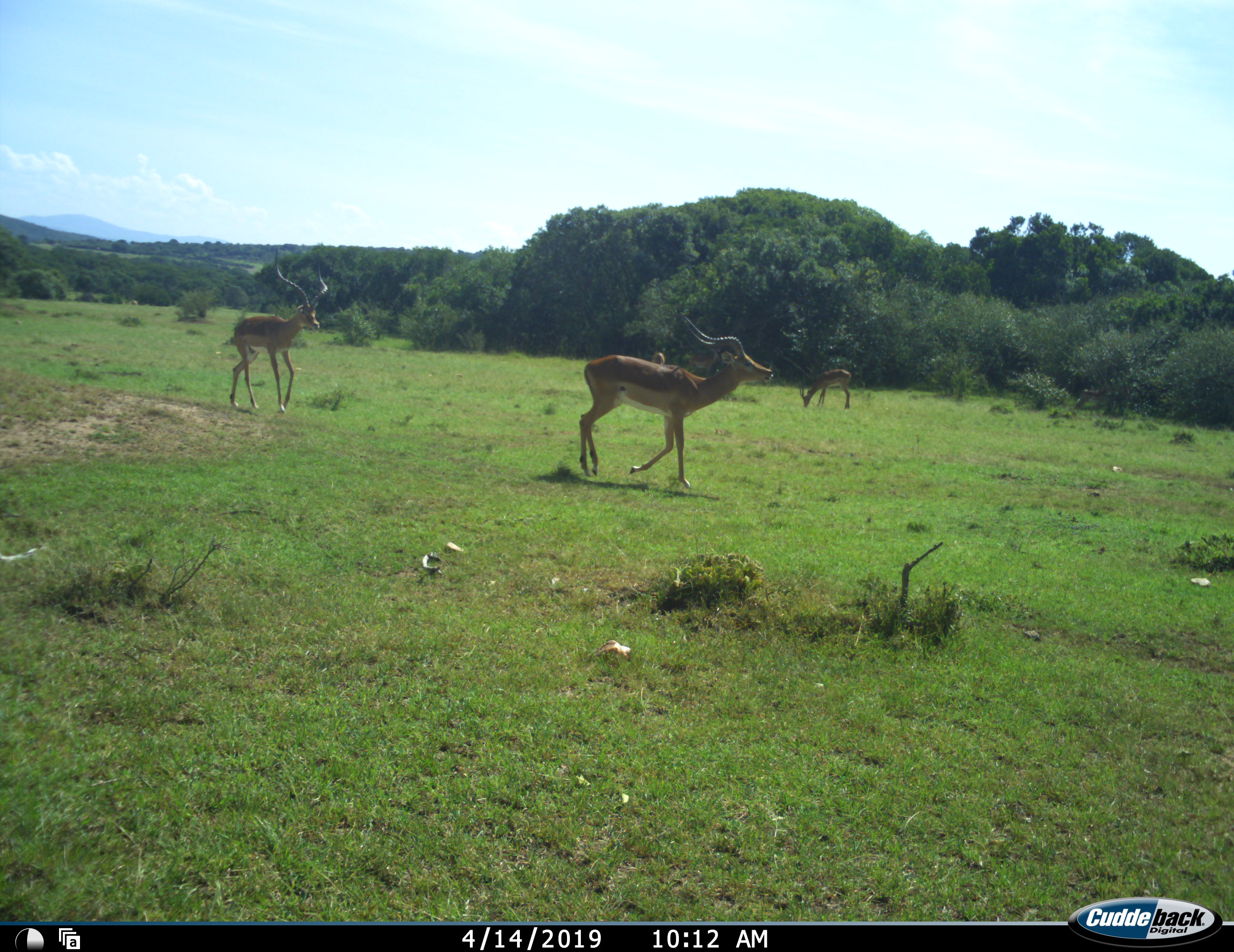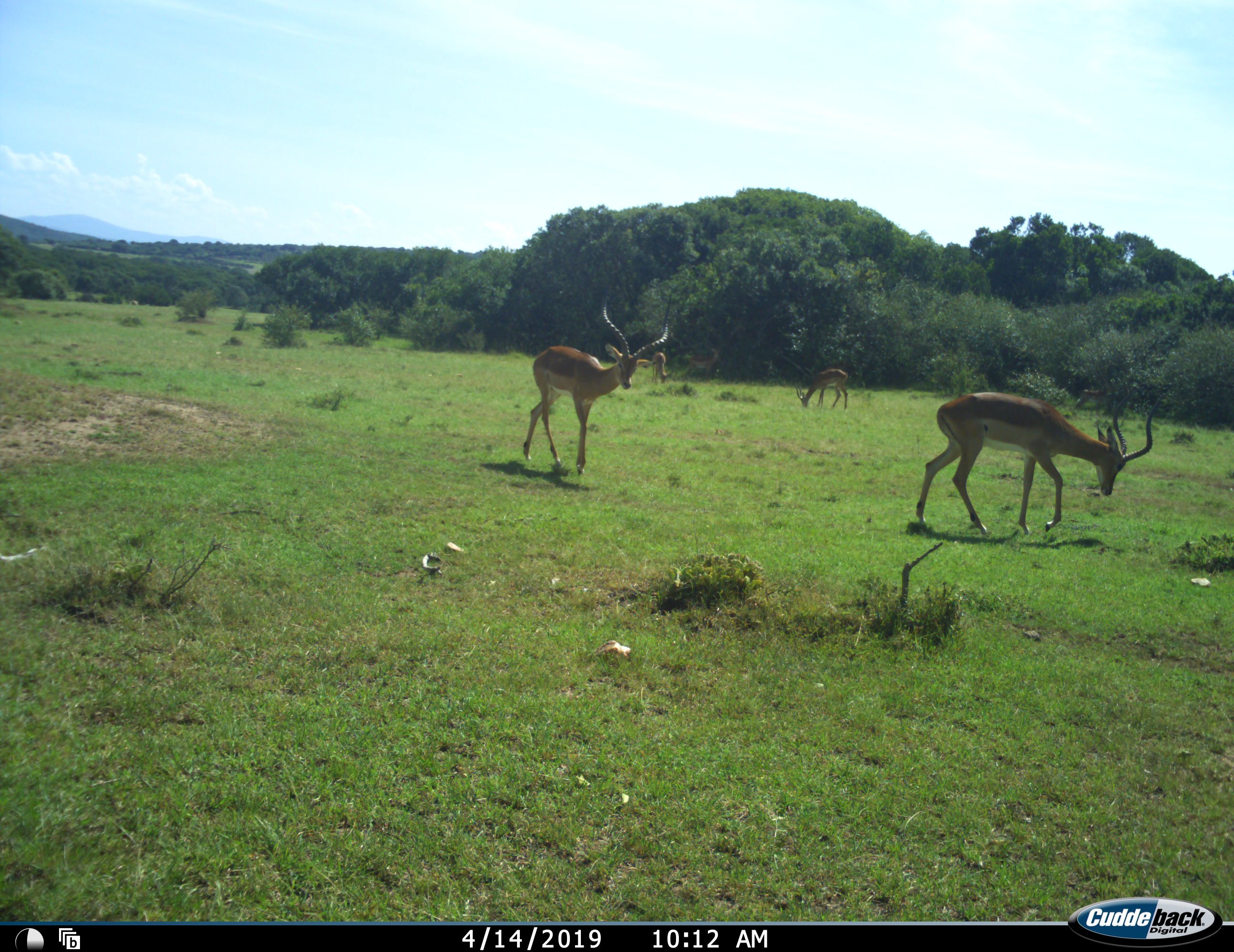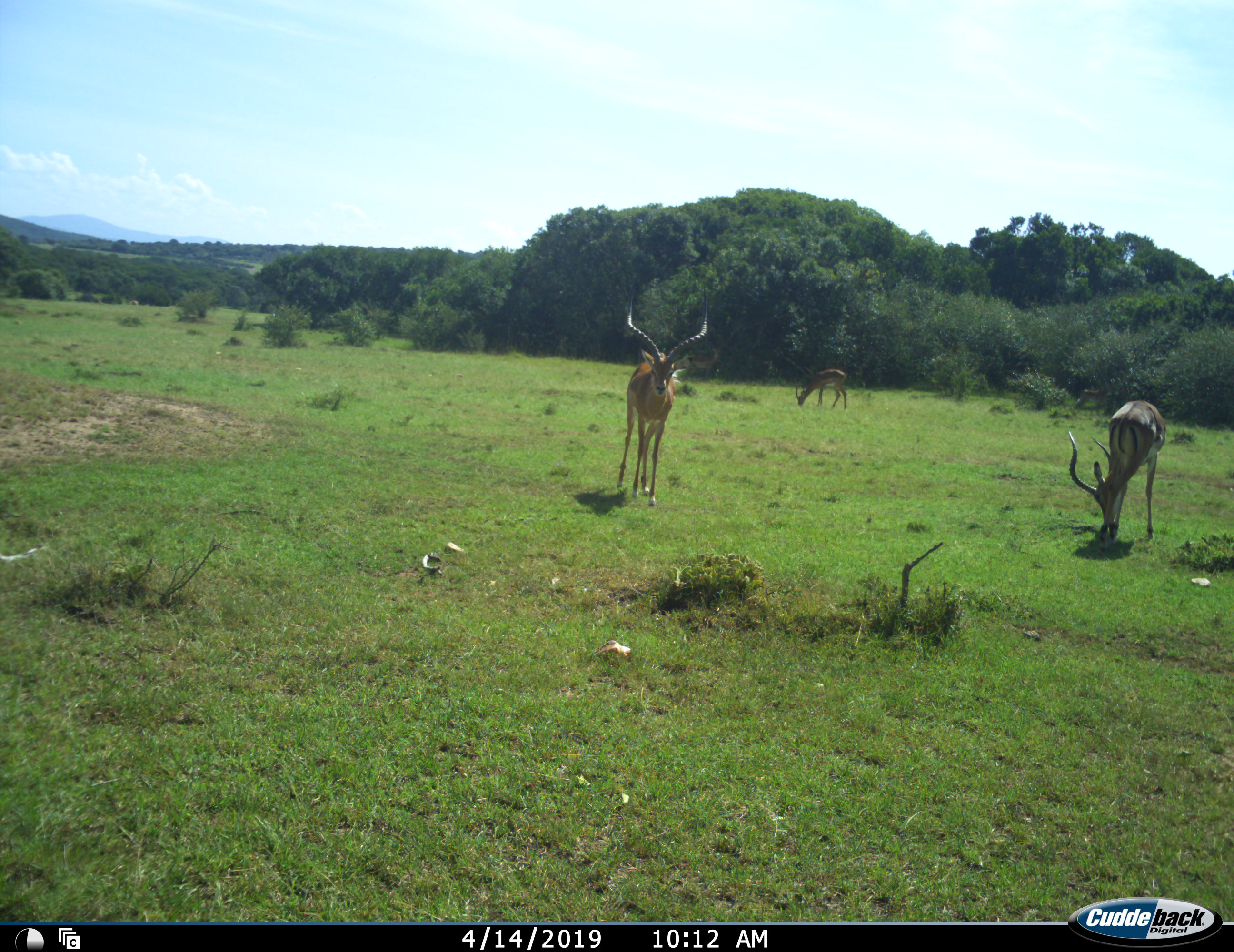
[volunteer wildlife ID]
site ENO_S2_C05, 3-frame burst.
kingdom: Animalia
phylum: Chordata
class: Mammalia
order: Artiodactyla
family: Bovidae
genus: Aepyceros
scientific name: Aepyceros melampus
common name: impala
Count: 5.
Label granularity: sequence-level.